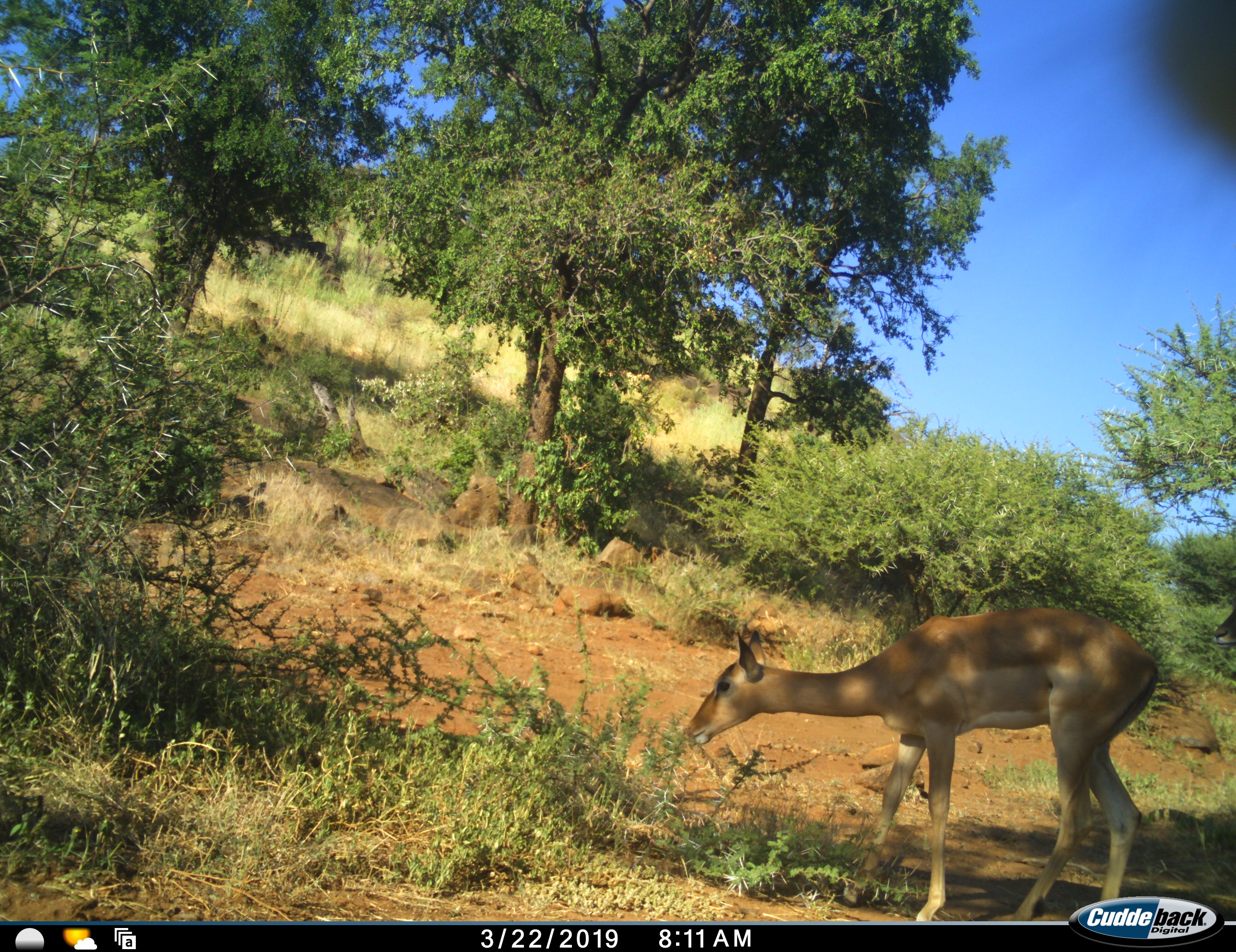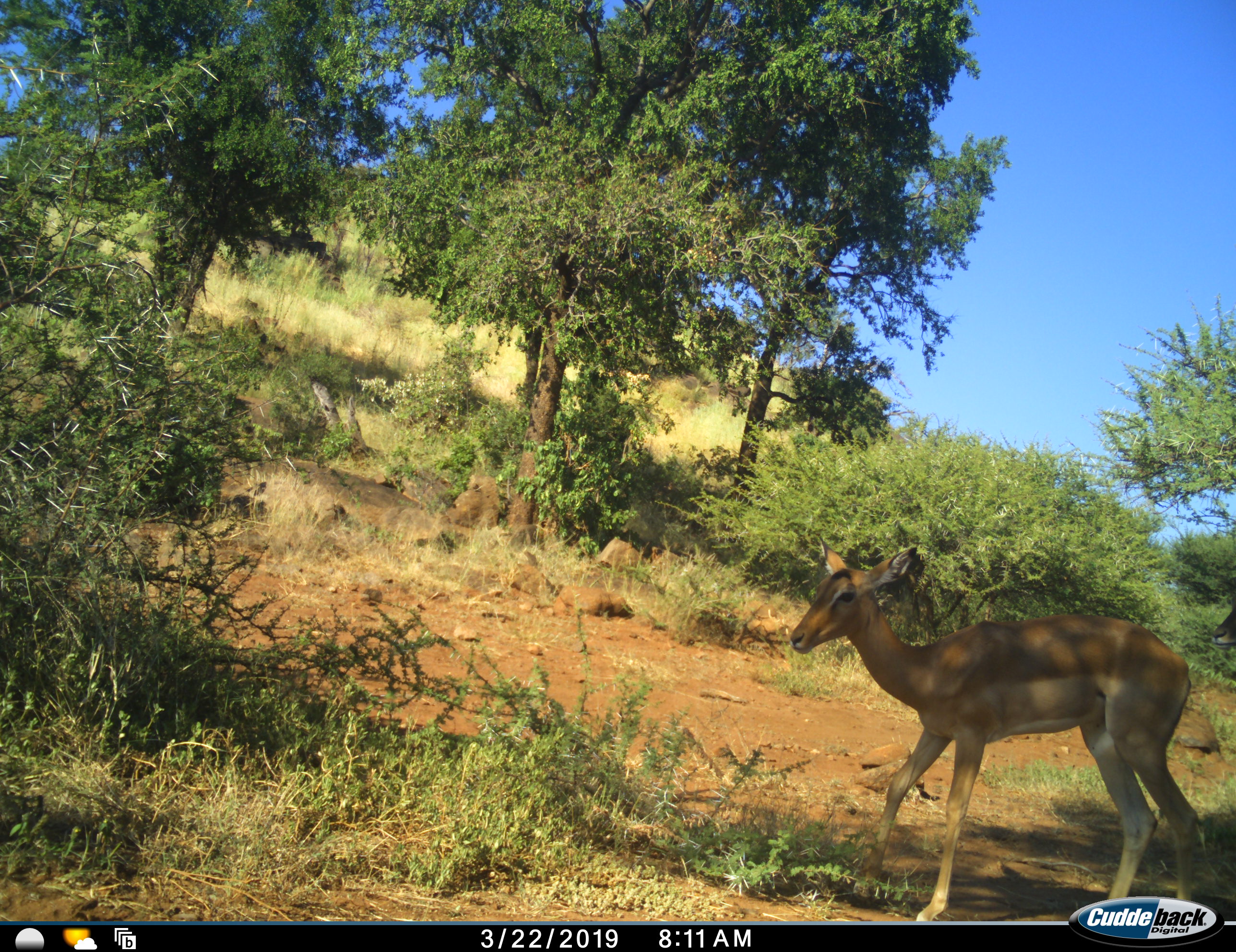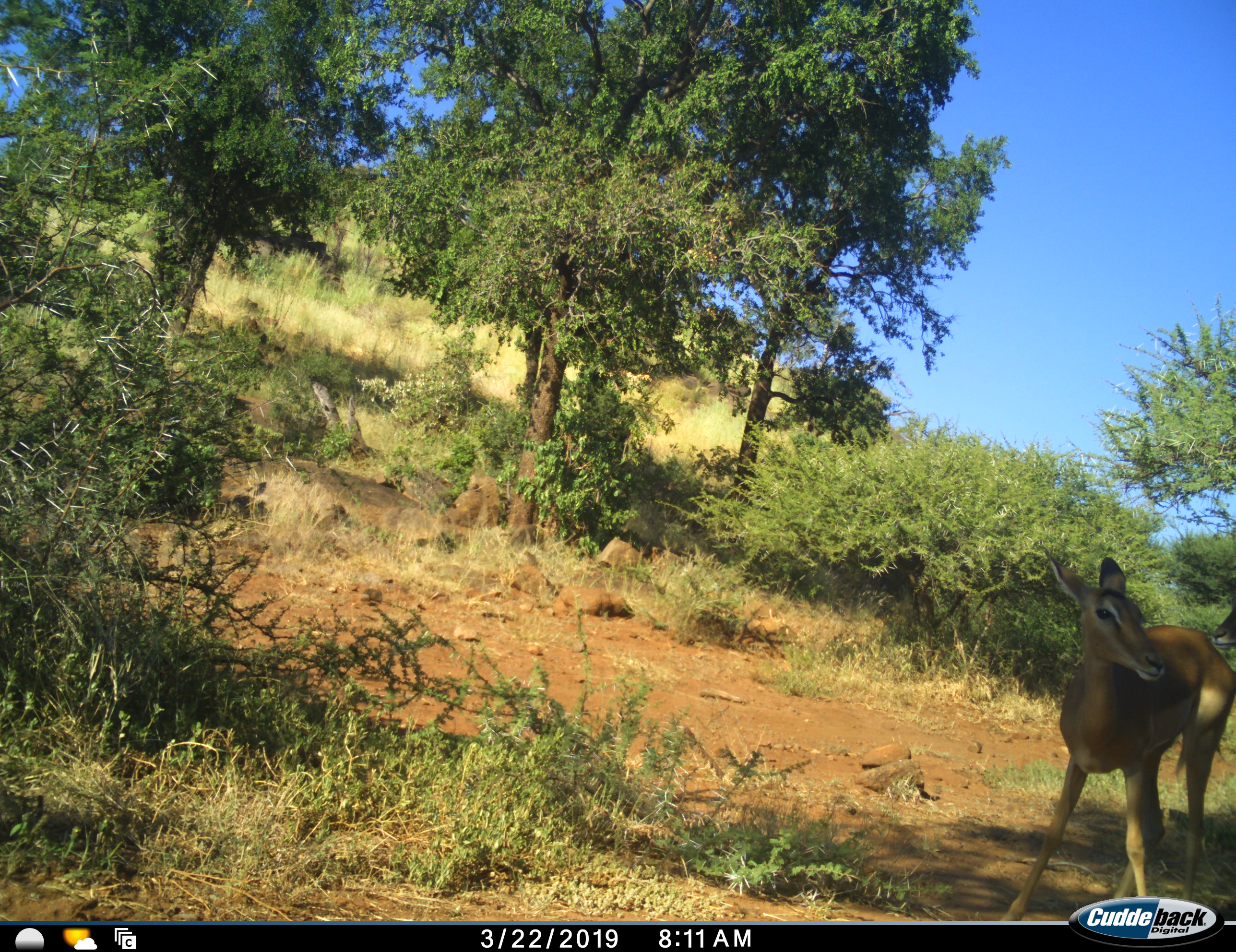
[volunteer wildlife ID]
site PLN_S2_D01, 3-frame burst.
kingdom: Animalia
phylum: Chordata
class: Mammalia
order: Artiodactyla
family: Bovidae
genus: Aepyceros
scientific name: Aepyceros melampus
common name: impala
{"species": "impala (Aepyceros melampus)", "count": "1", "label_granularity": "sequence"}